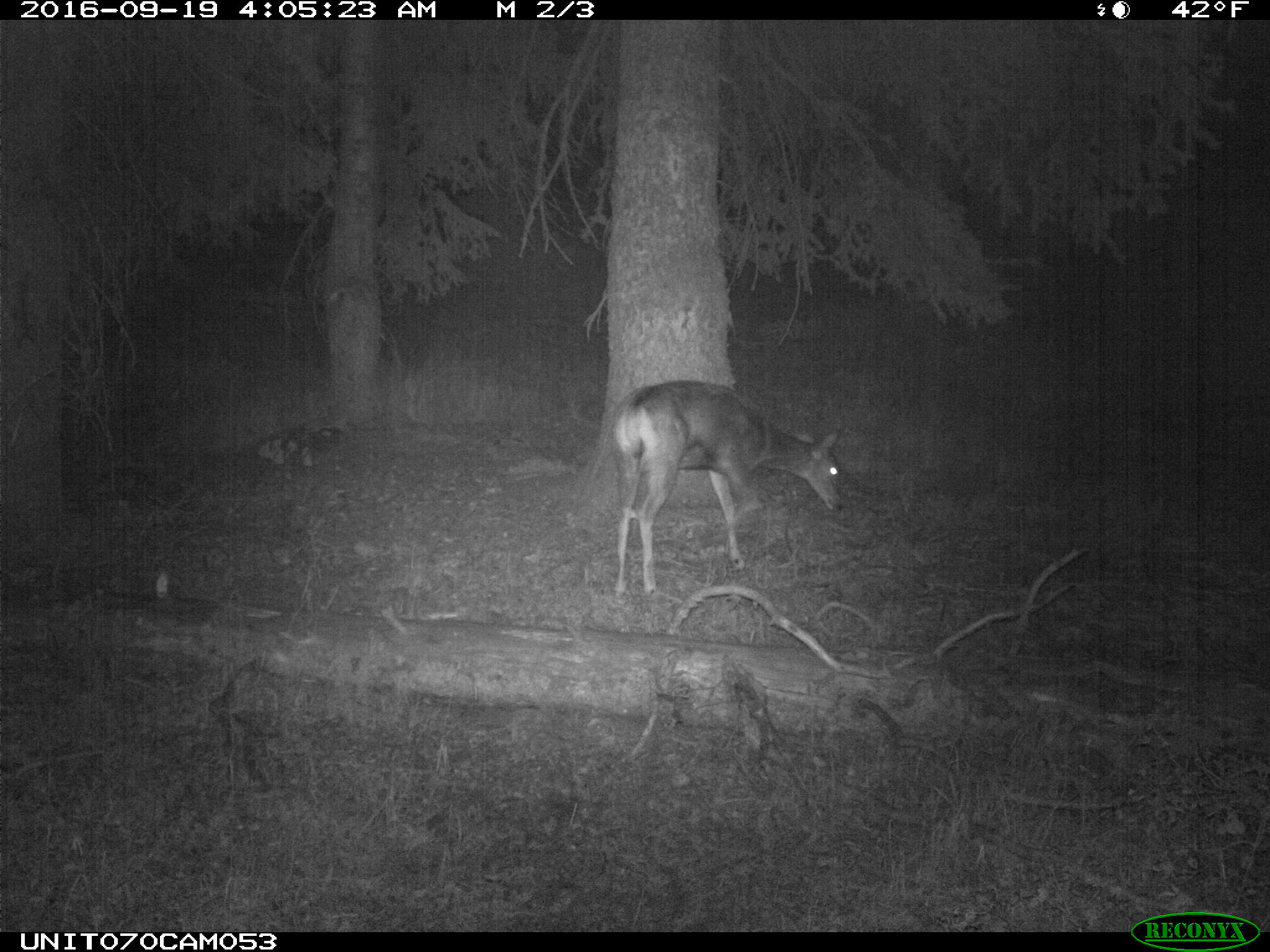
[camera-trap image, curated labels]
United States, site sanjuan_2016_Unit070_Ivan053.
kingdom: Animalia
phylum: Chordata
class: Mammalia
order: Artiodactyla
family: Cervidae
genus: Odocoileus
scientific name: Odocoileus hemionus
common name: mule deer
Odocoileus hemionus (mule deer).